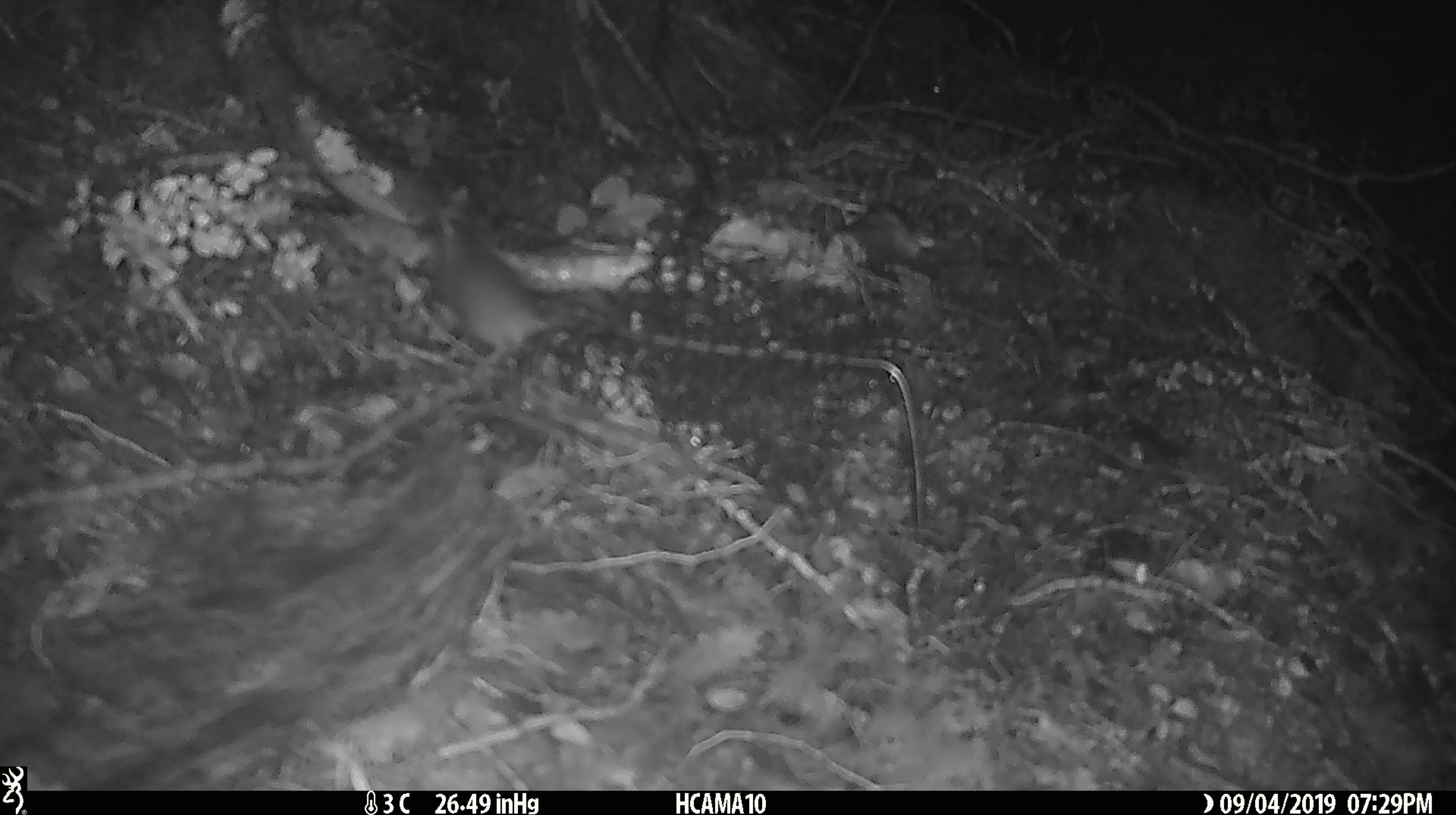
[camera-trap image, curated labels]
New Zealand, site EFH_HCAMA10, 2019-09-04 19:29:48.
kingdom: Animalia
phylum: Chordata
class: Mammalia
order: Rodentia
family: Muridae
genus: Mus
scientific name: Mus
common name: mouse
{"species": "mouse (Mus)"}